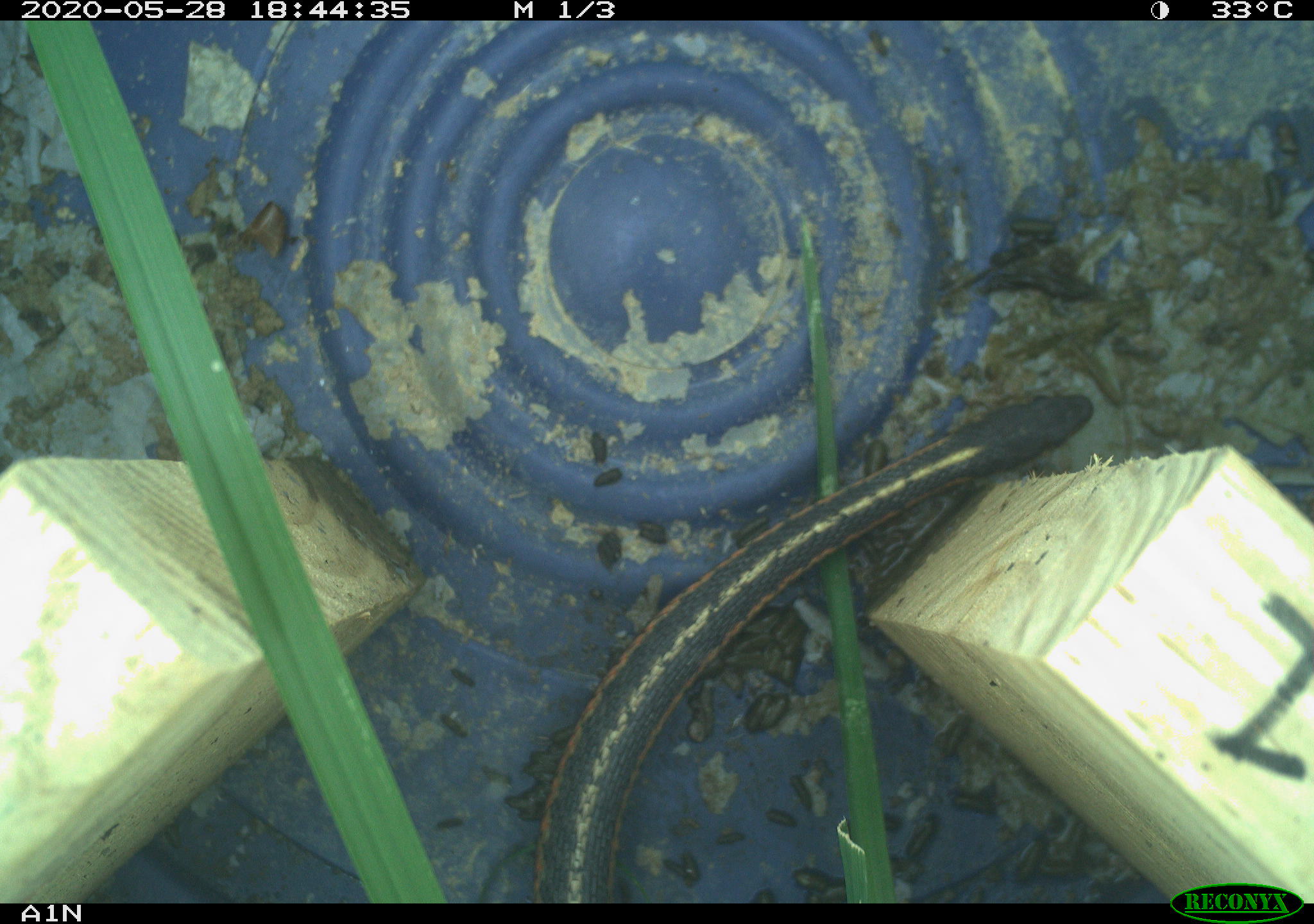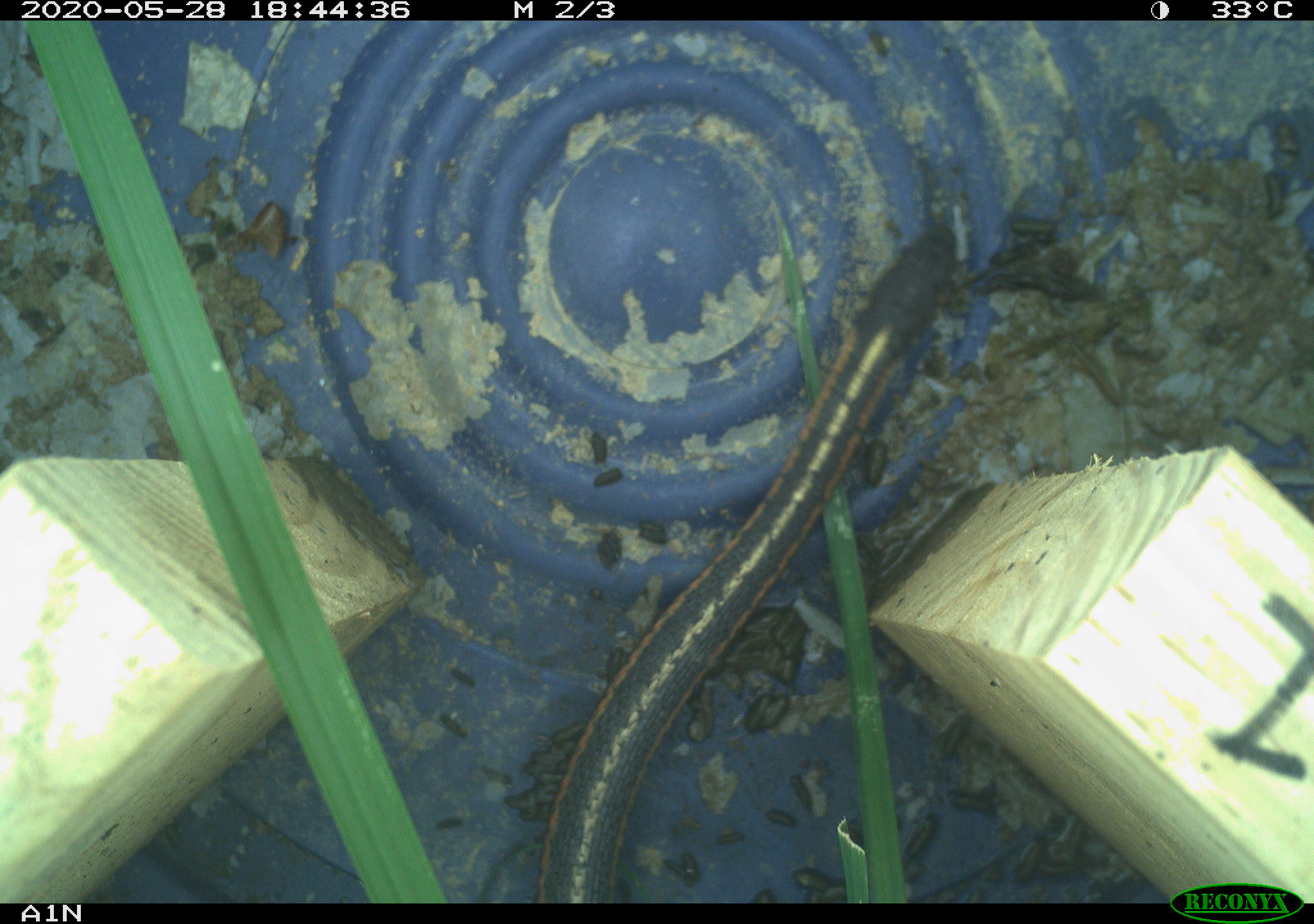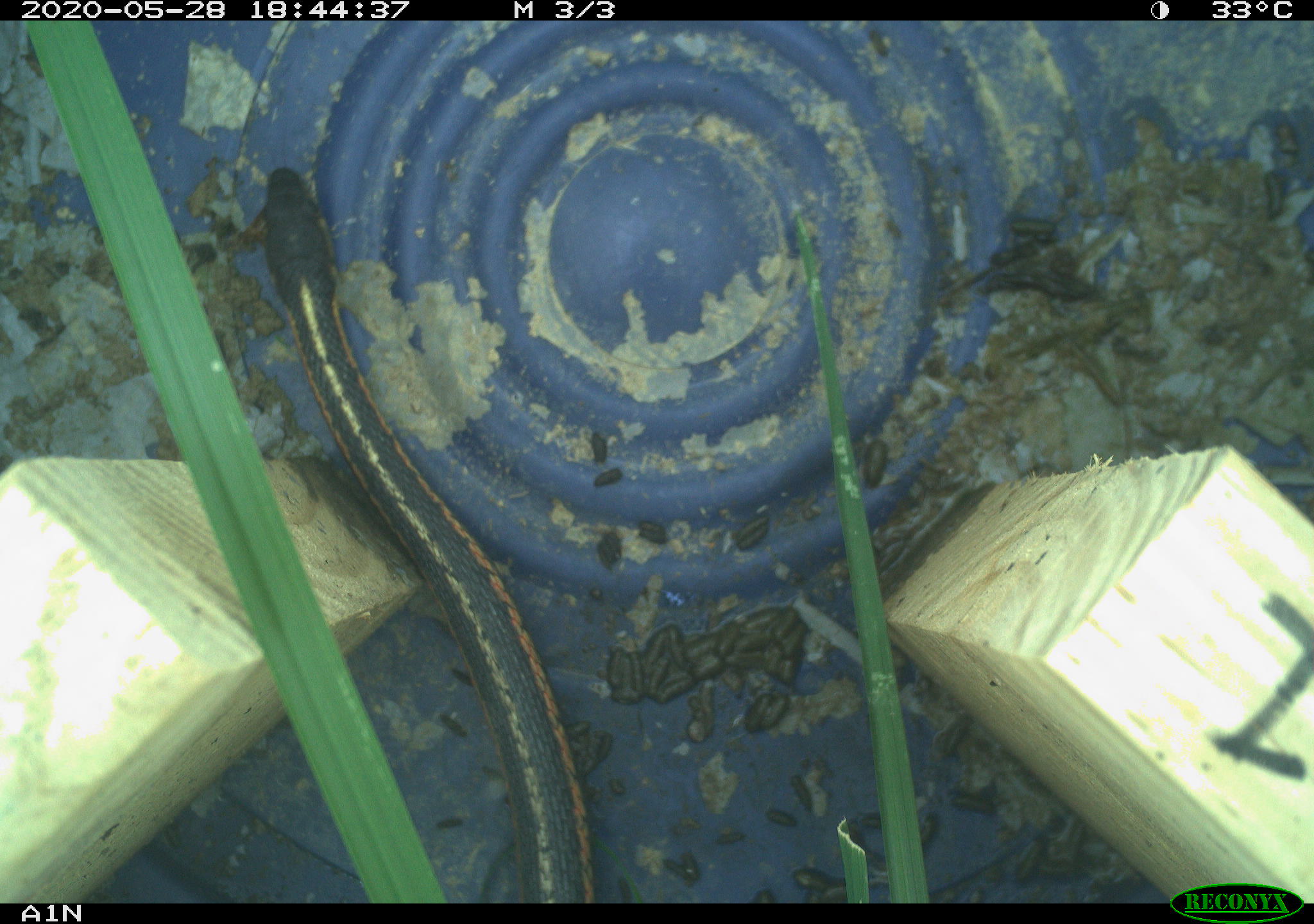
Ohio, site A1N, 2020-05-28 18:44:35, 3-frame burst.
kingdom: Animalia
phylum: Chordata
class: Reptilia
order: Squamata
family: Colubridae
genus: Thamnophis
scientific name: Thamnophis sirtalis sirtalis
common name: eastern gartersnake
Eastern gartersnake (Thamnophis sirtalis sirtalis).